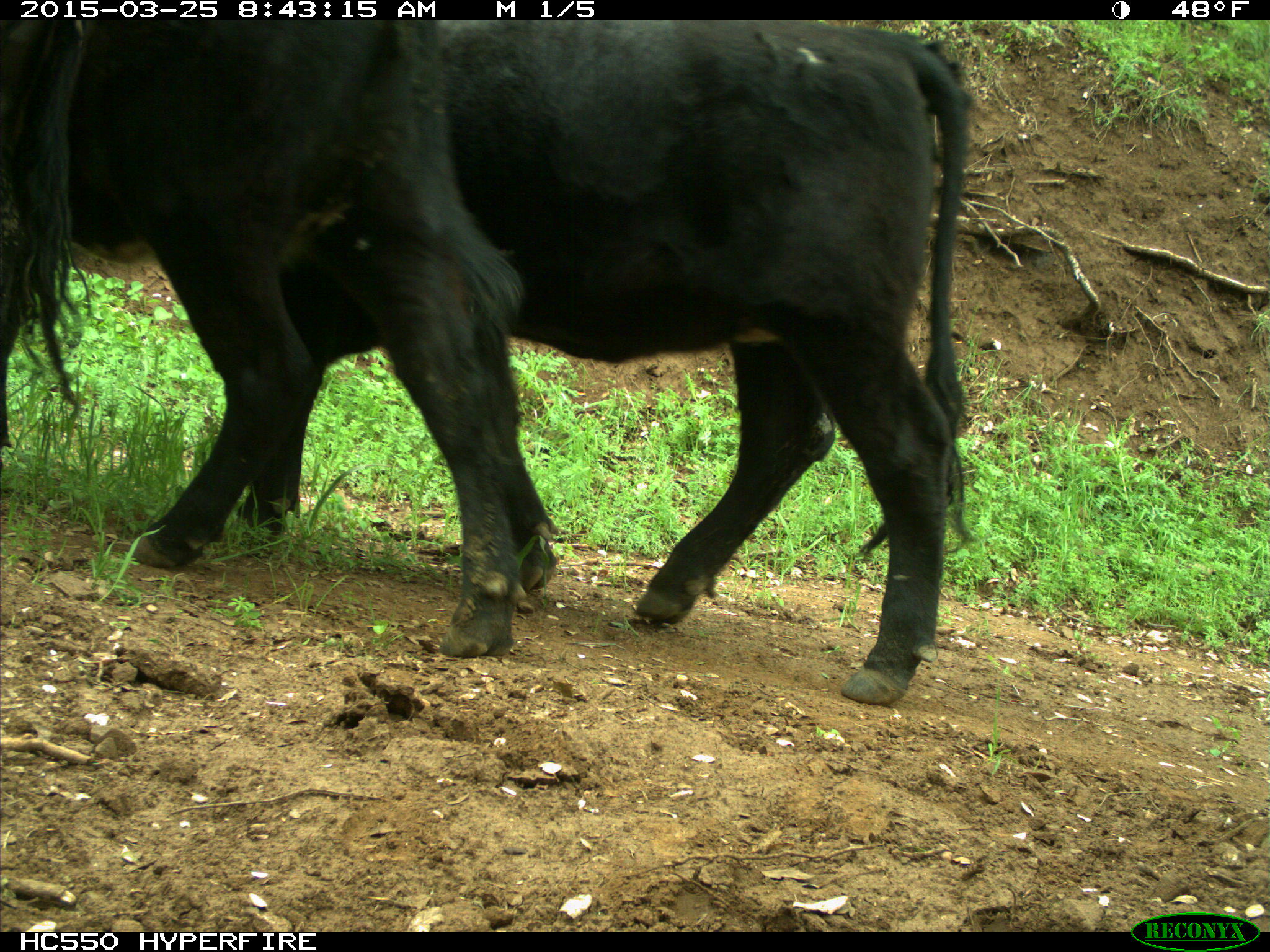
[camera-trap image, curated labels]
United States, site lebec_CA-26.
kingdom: Animalia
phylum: Chordata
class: Mammalia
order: Artiodactyla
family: Bovidae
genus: Bos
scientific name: Bos taurus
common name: domestic cow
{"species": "Bos taurus (domestic cow)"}